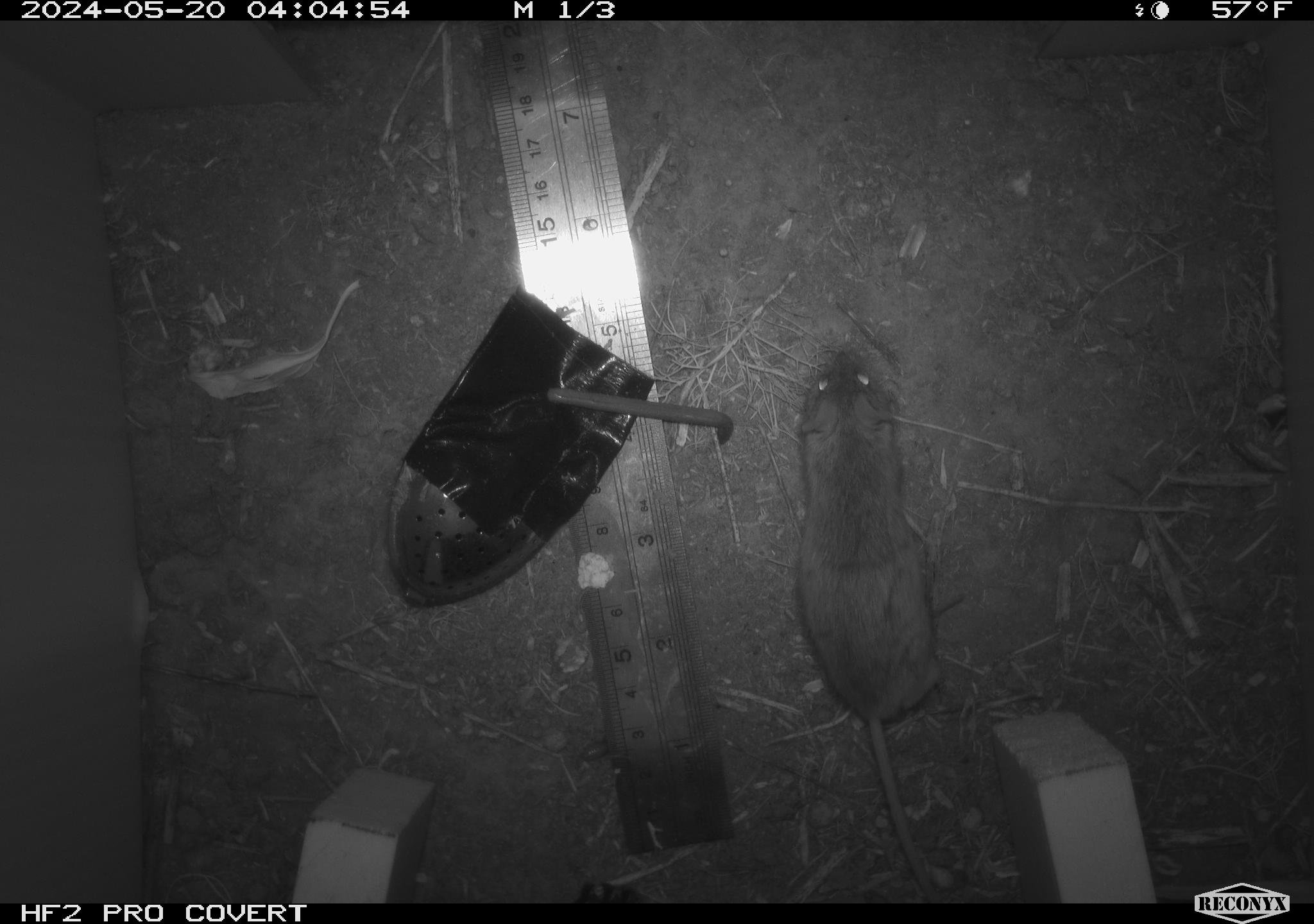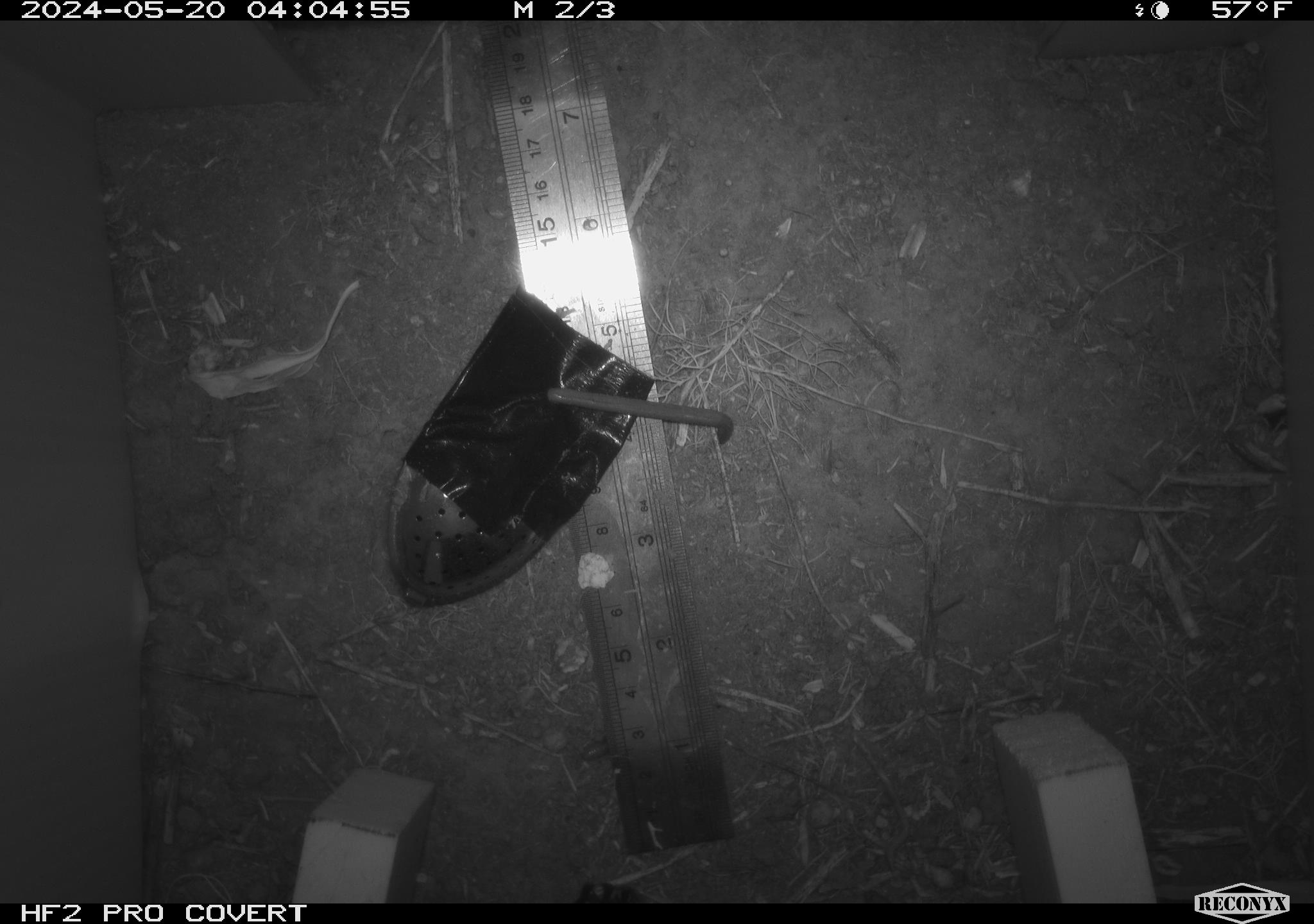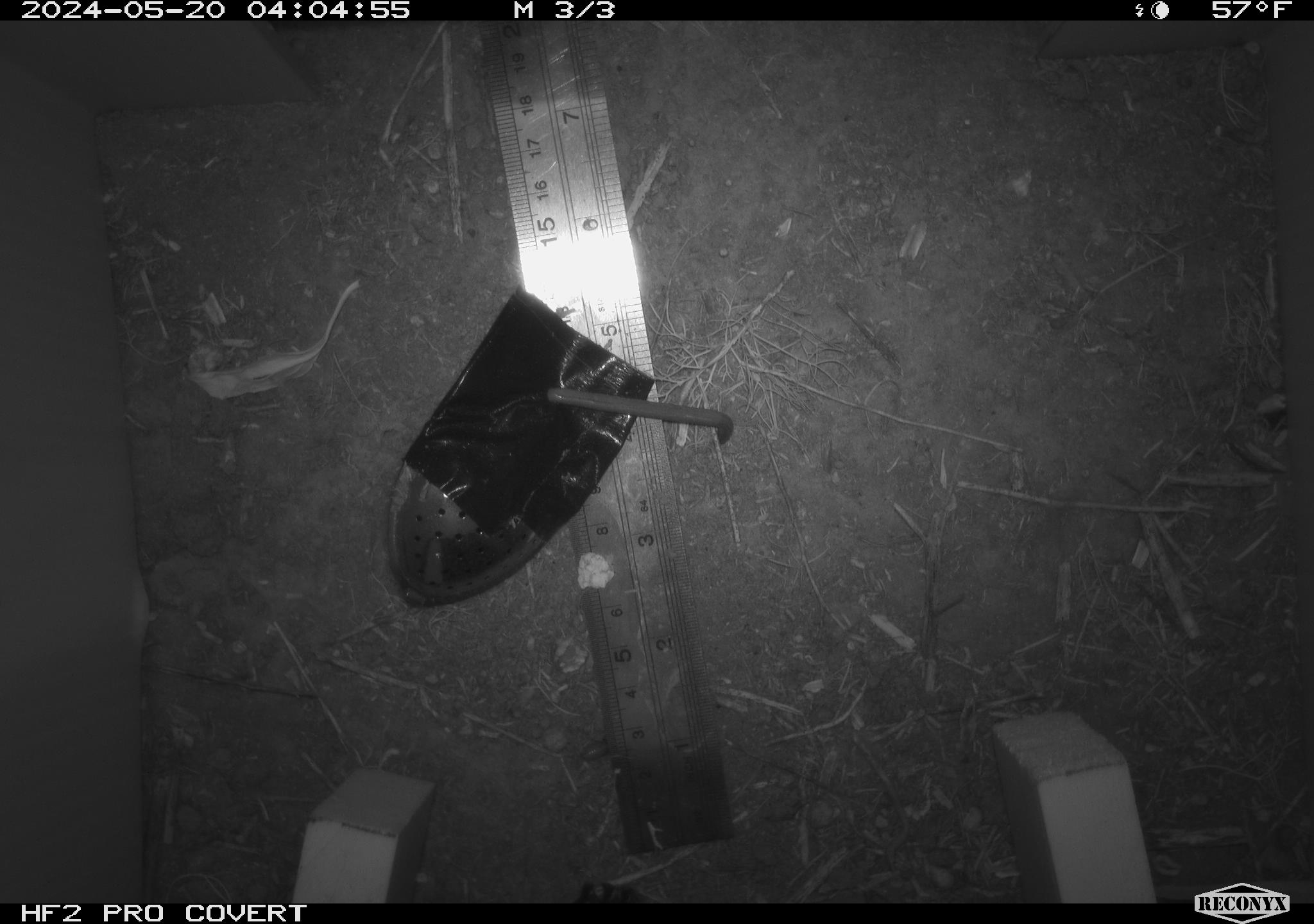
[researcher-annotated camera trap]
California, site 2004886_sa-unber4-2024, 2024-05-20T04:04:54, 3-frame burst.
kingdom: Animalia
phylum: Chordata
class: Mammalia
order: Rodentia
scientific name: Rodentia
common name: mouse species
Mouse species (Rodentia).